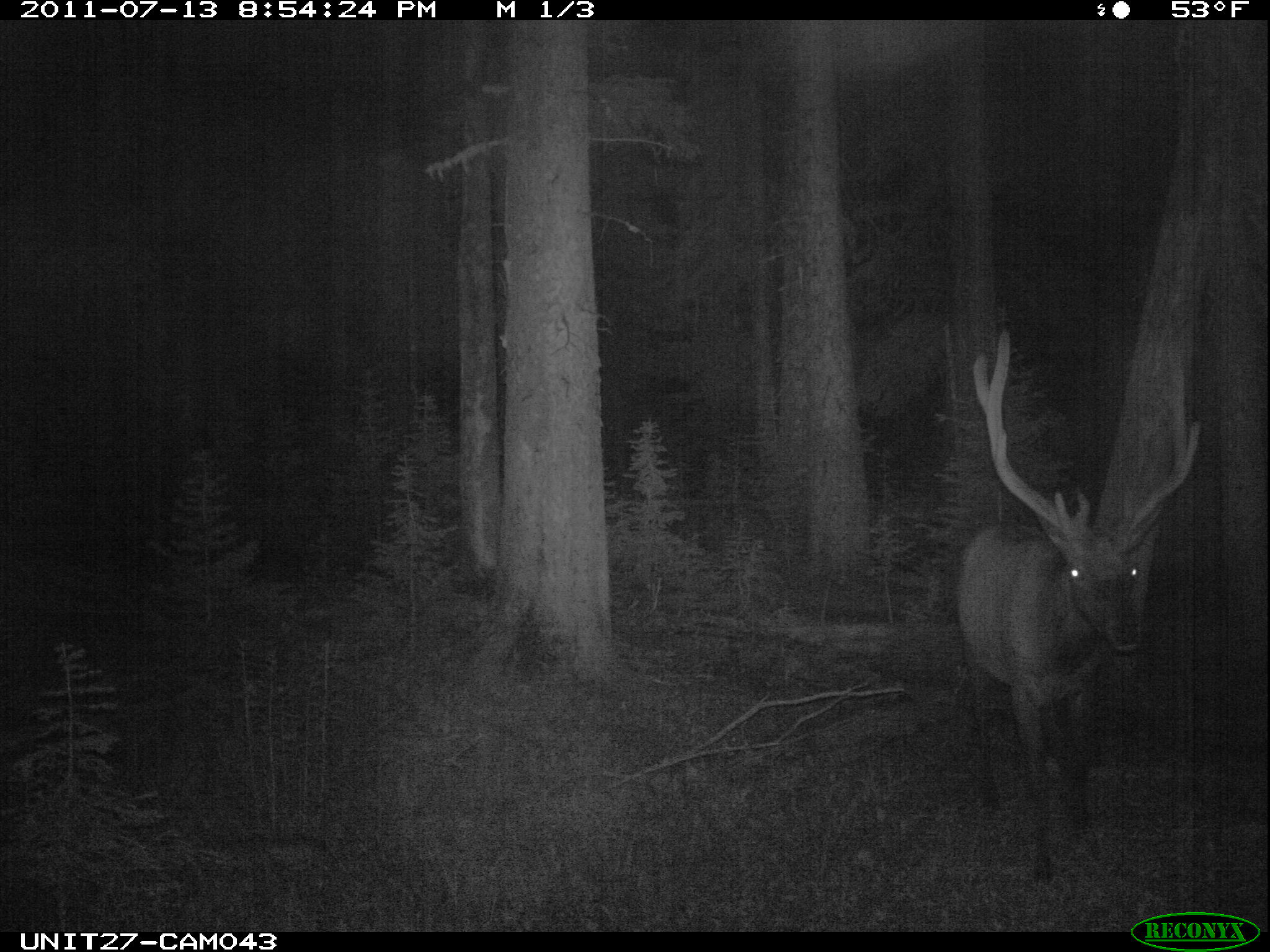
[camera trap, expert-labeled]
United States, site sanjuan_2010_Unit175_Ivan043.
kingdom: Animalia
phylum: Chordata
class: Mammalia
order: Artiodactyla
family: Cervidae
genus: Cervus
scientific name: Cervus elaphus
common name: red deer